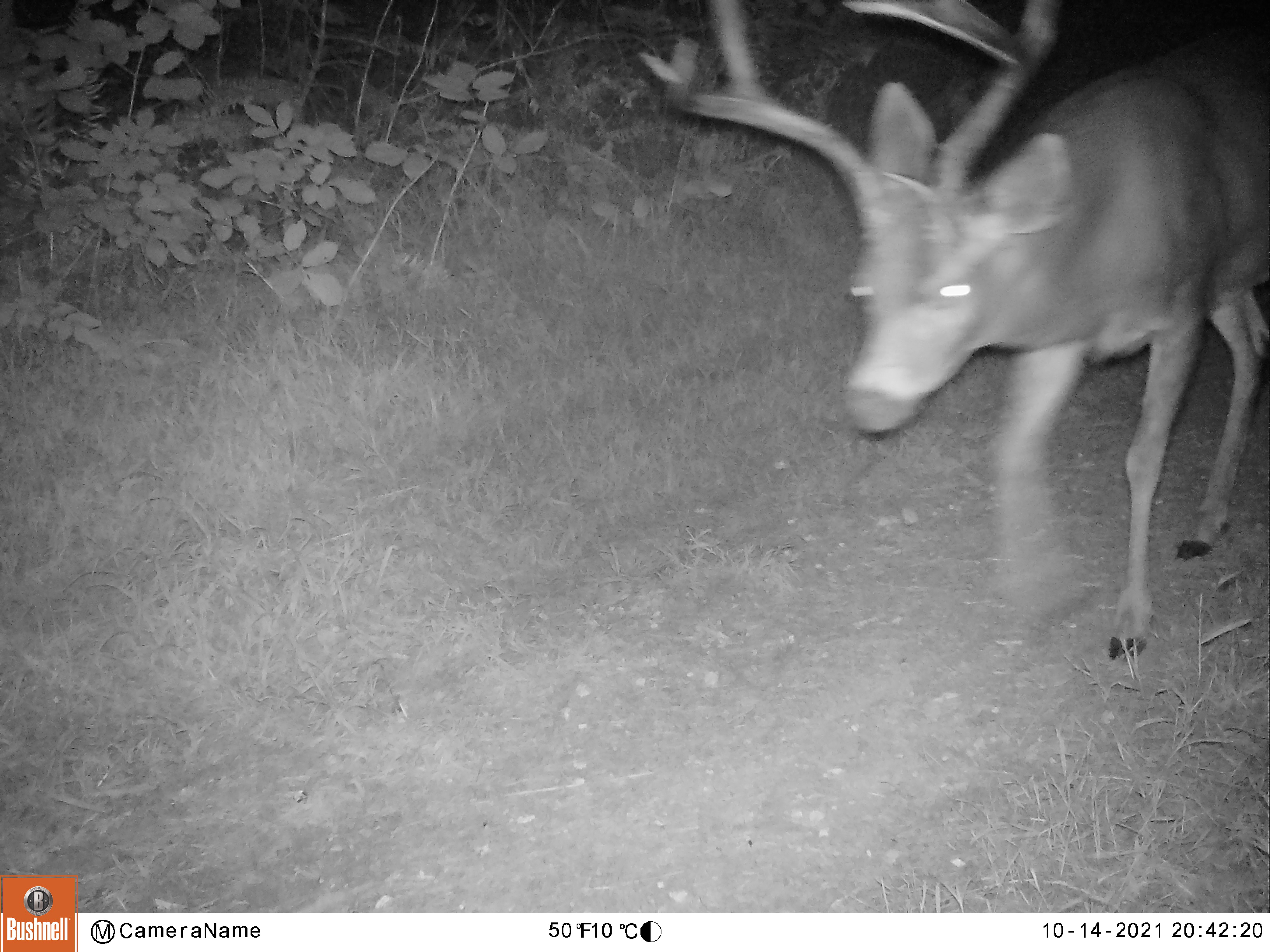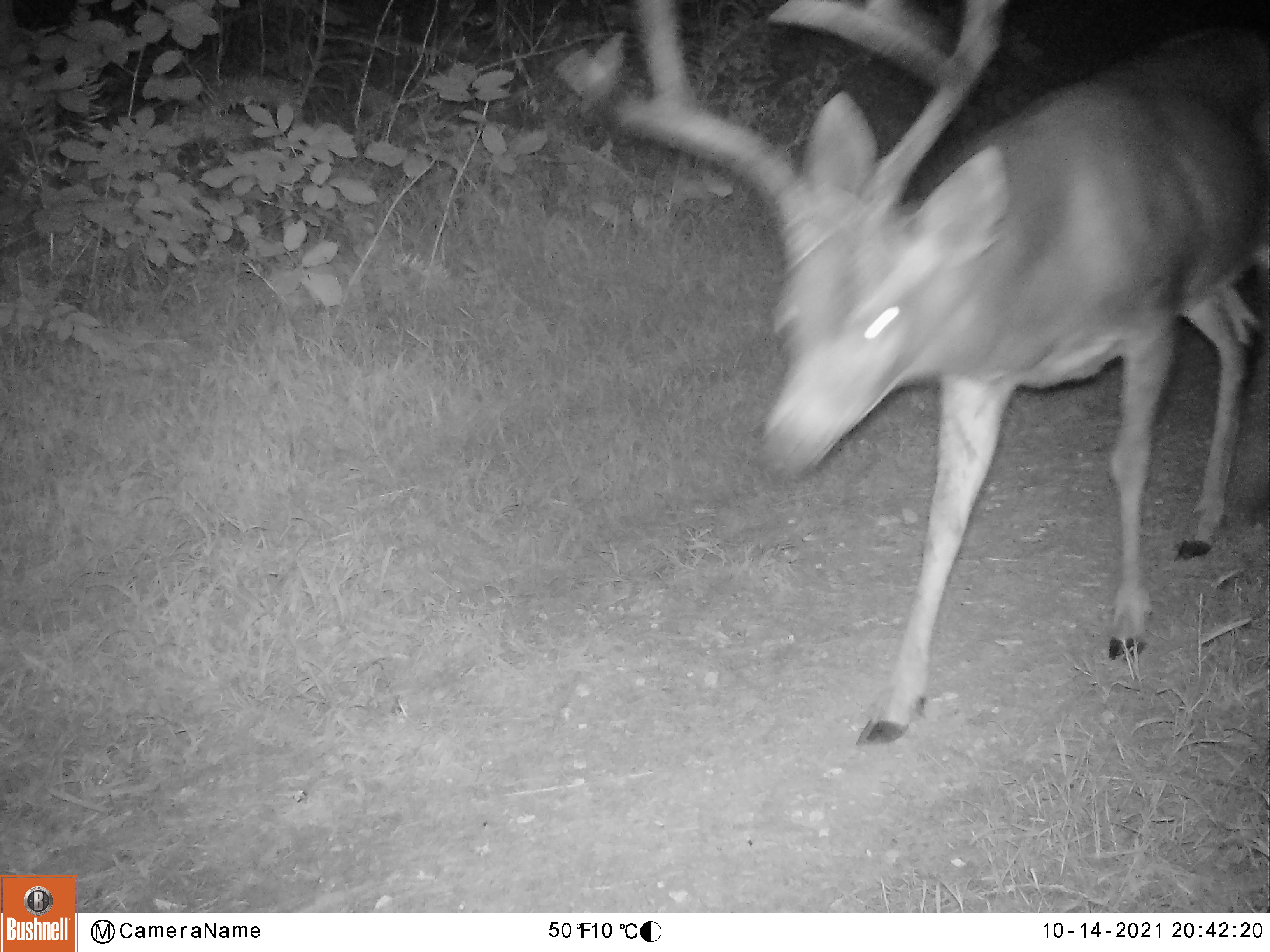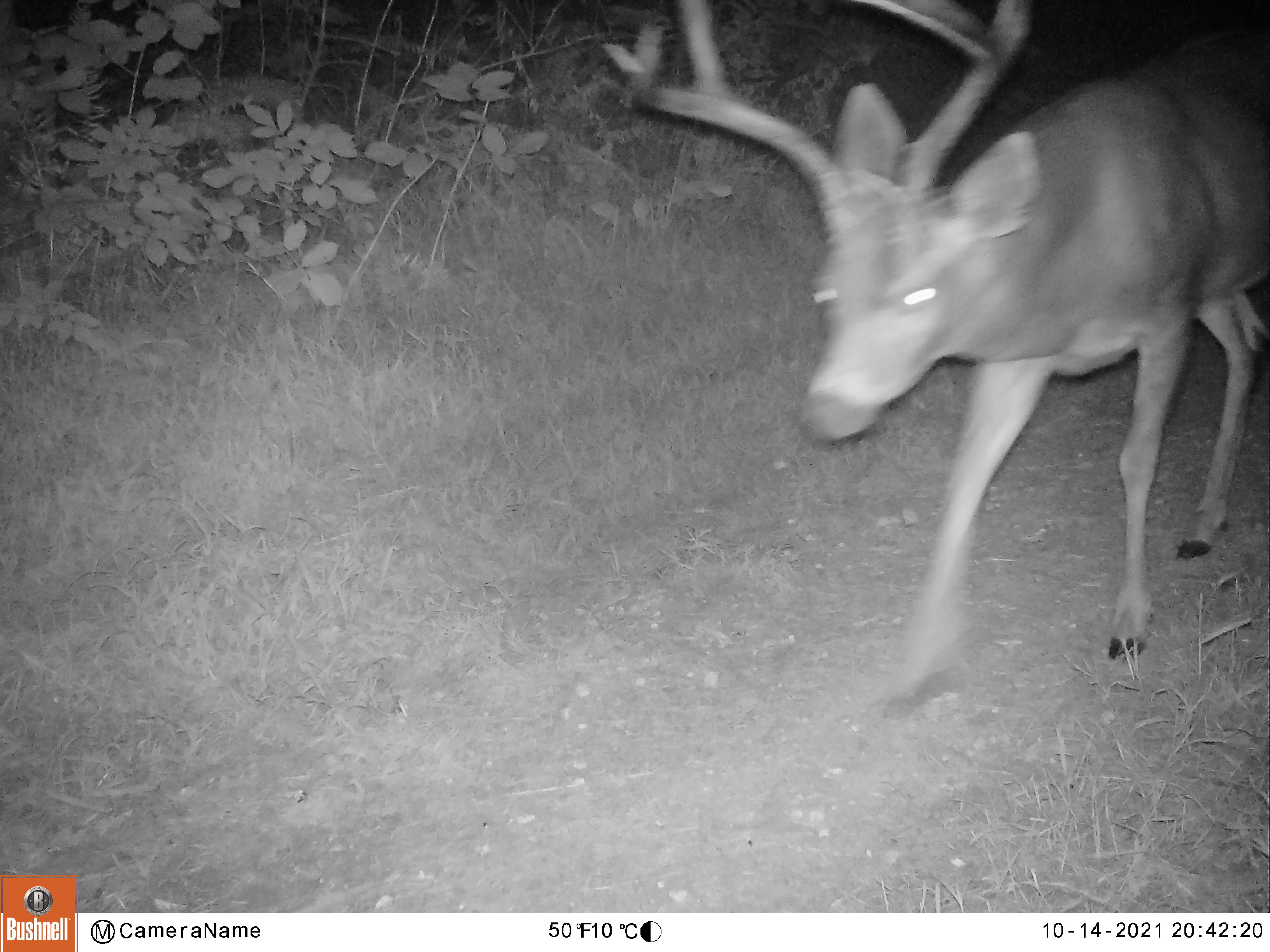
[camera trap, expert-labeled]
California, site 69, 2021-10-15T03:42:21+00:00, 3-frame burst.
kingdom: Animalia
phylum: Chordata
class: Mammalia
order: Artiodactyla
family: Cervidae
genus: Odocoileus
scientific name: Odocoileus hemionus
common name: mule deer